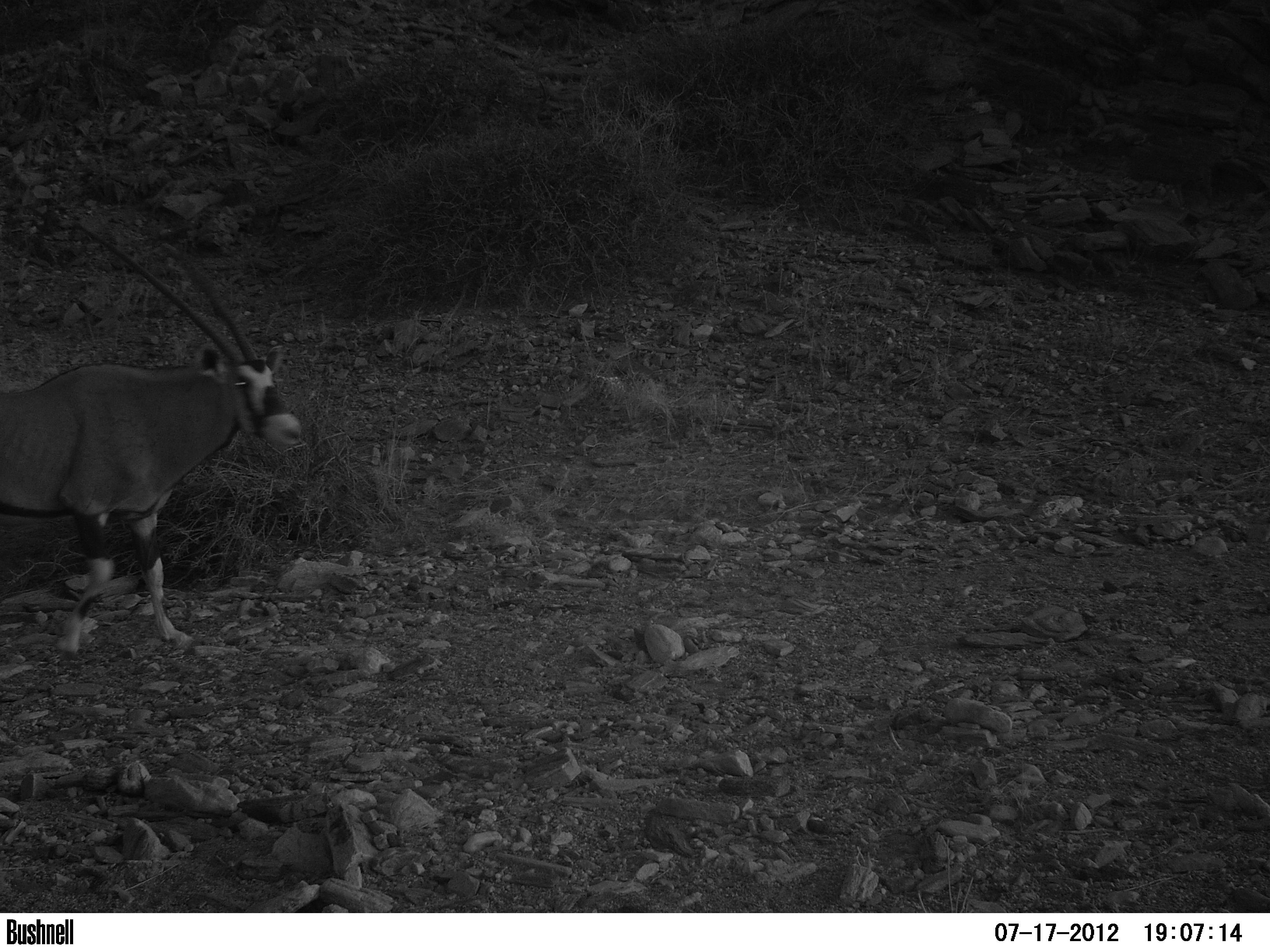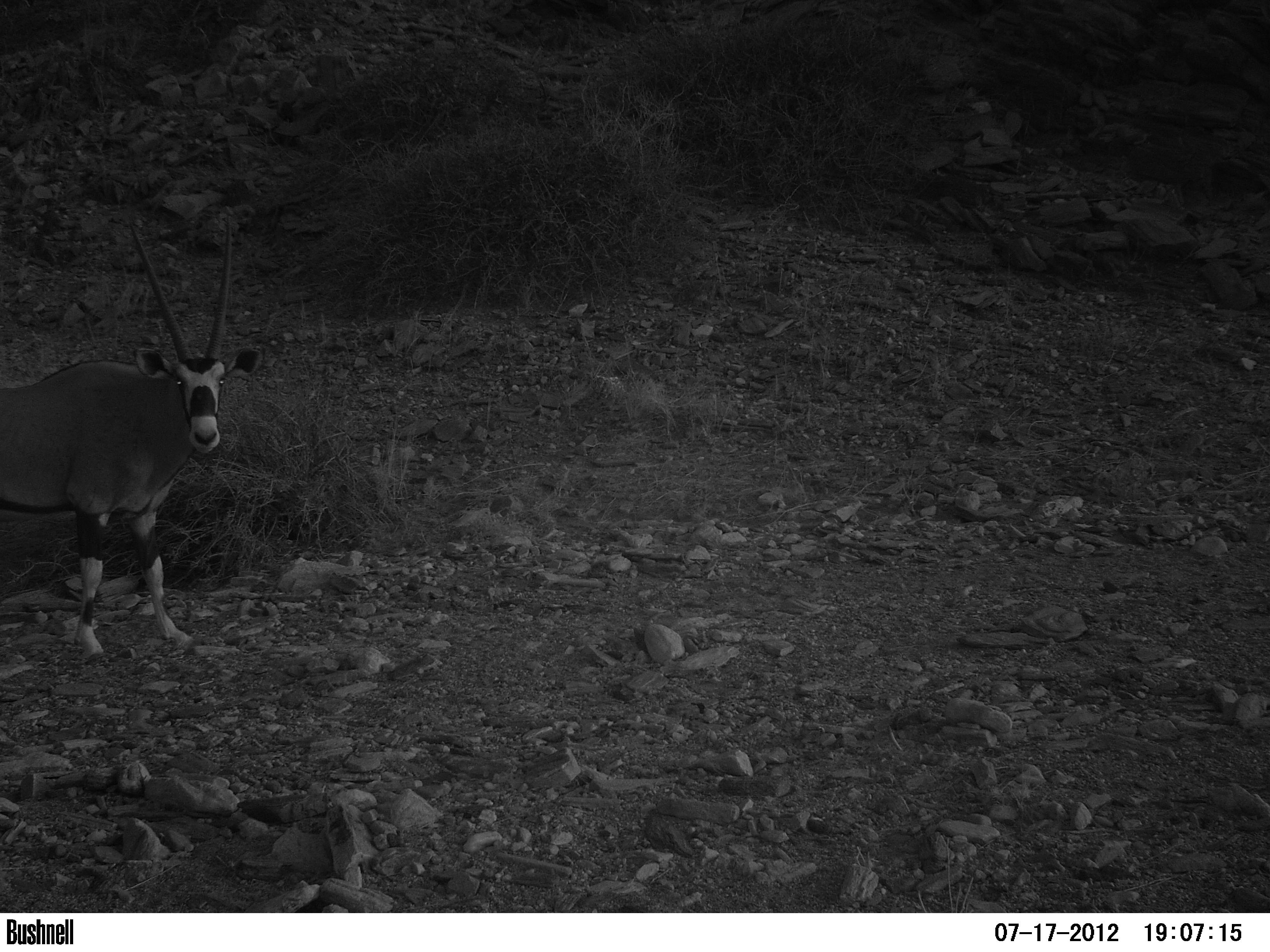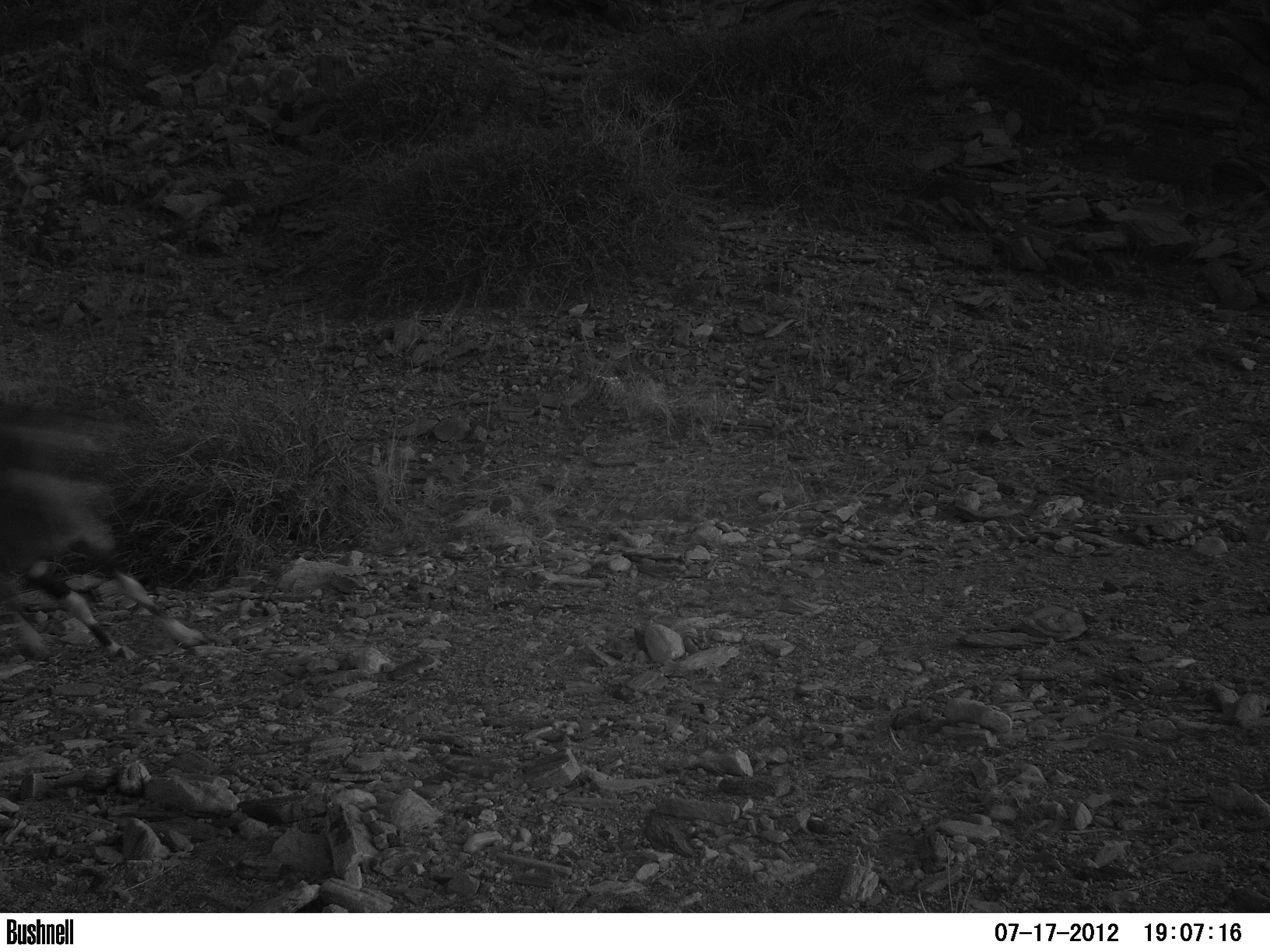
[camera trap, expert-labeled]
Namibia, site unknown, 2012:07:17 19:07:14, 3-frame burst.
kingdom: Animalia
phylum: Chordata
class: Mammalia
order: Artiodactyla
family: Bovidae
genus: Oryx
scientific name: Oryx gazella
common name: gemsbok